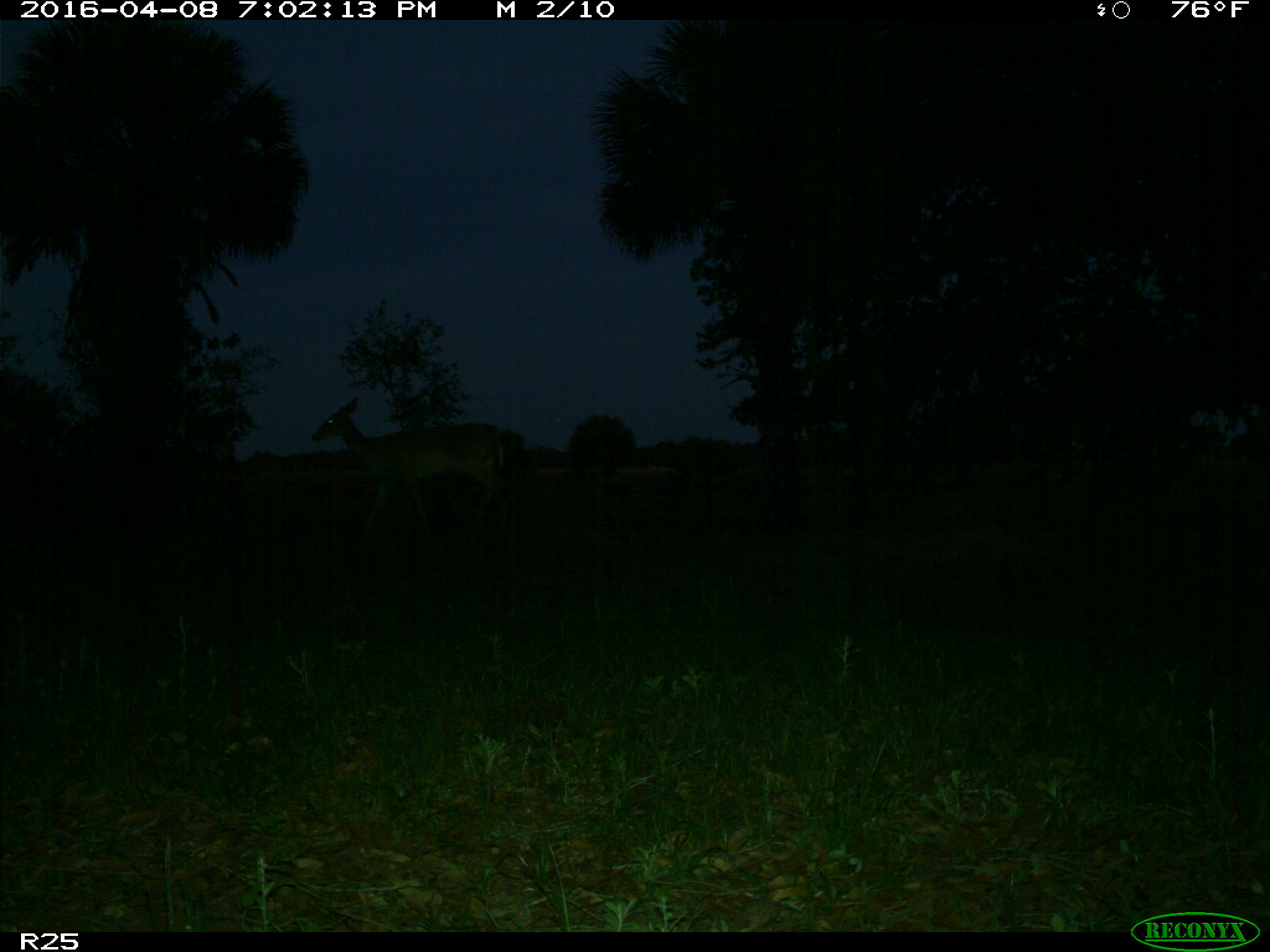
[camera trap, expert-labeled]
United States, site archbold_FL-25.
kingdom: Animalia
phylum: Chordata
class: Mammalia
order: Artiodactyla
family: Cervidae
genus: Odocoileus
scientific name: Odocoileus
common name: deer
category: unidentified deer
Unidentified deer (deer) (Odocoileus).